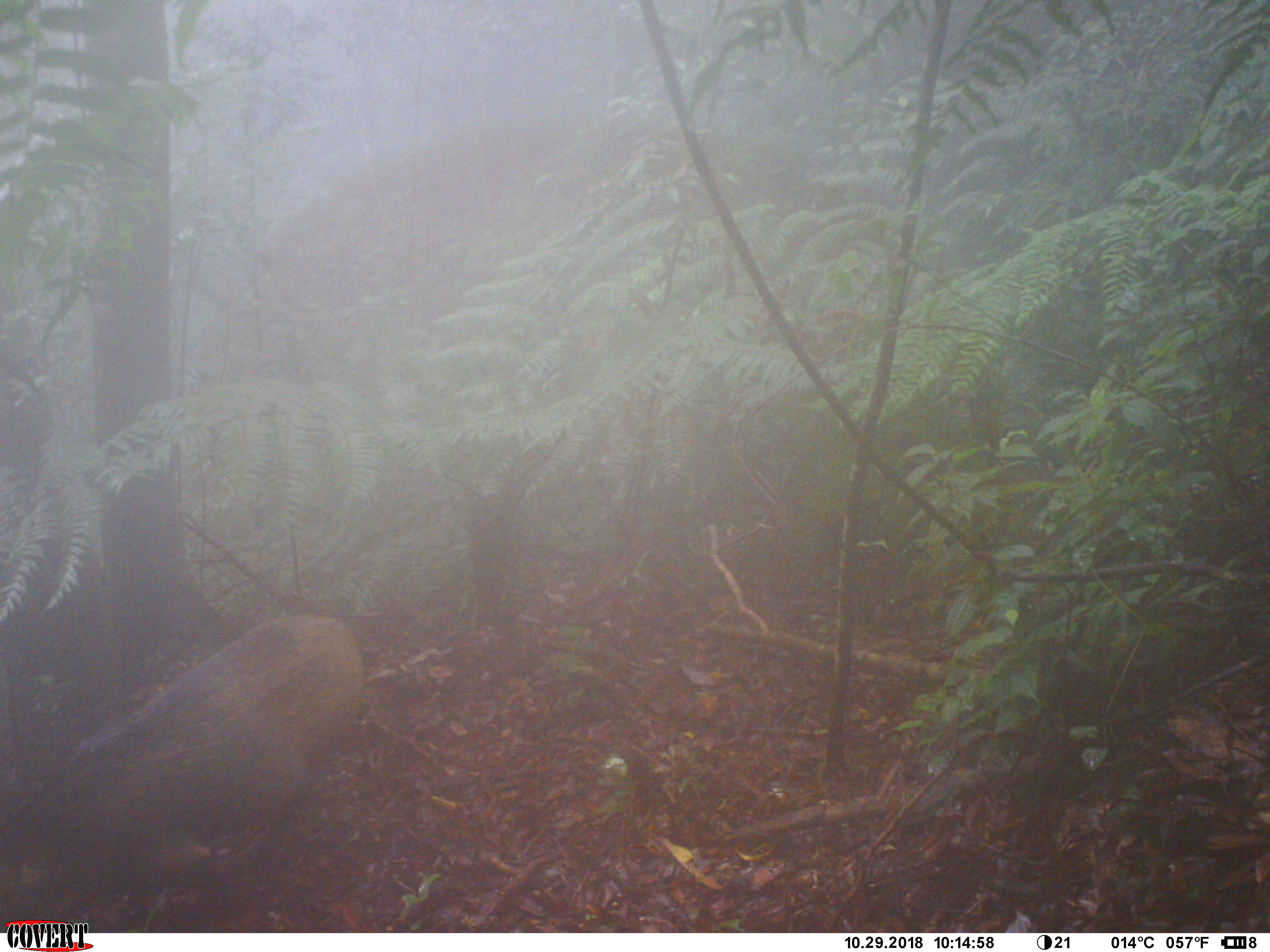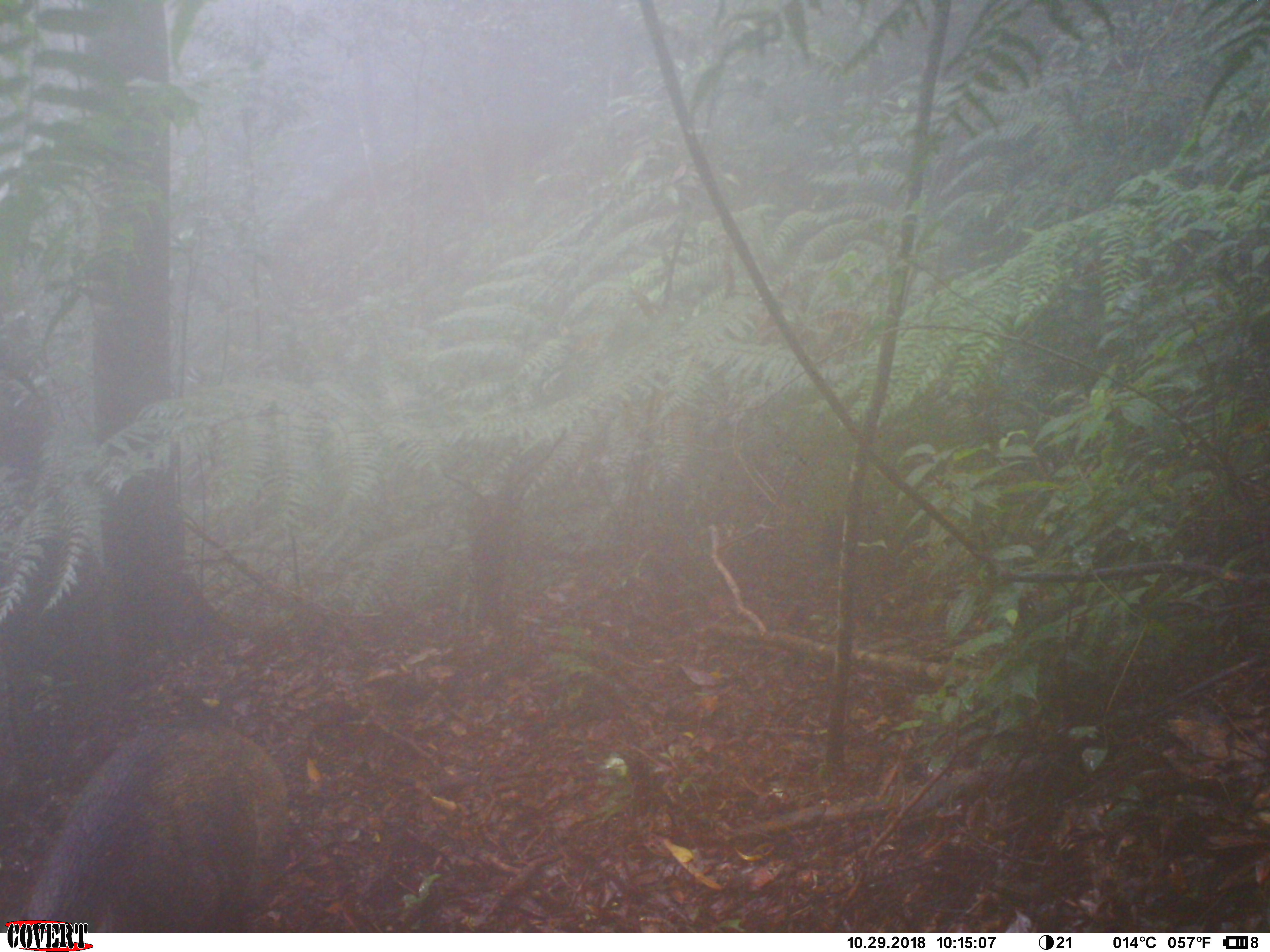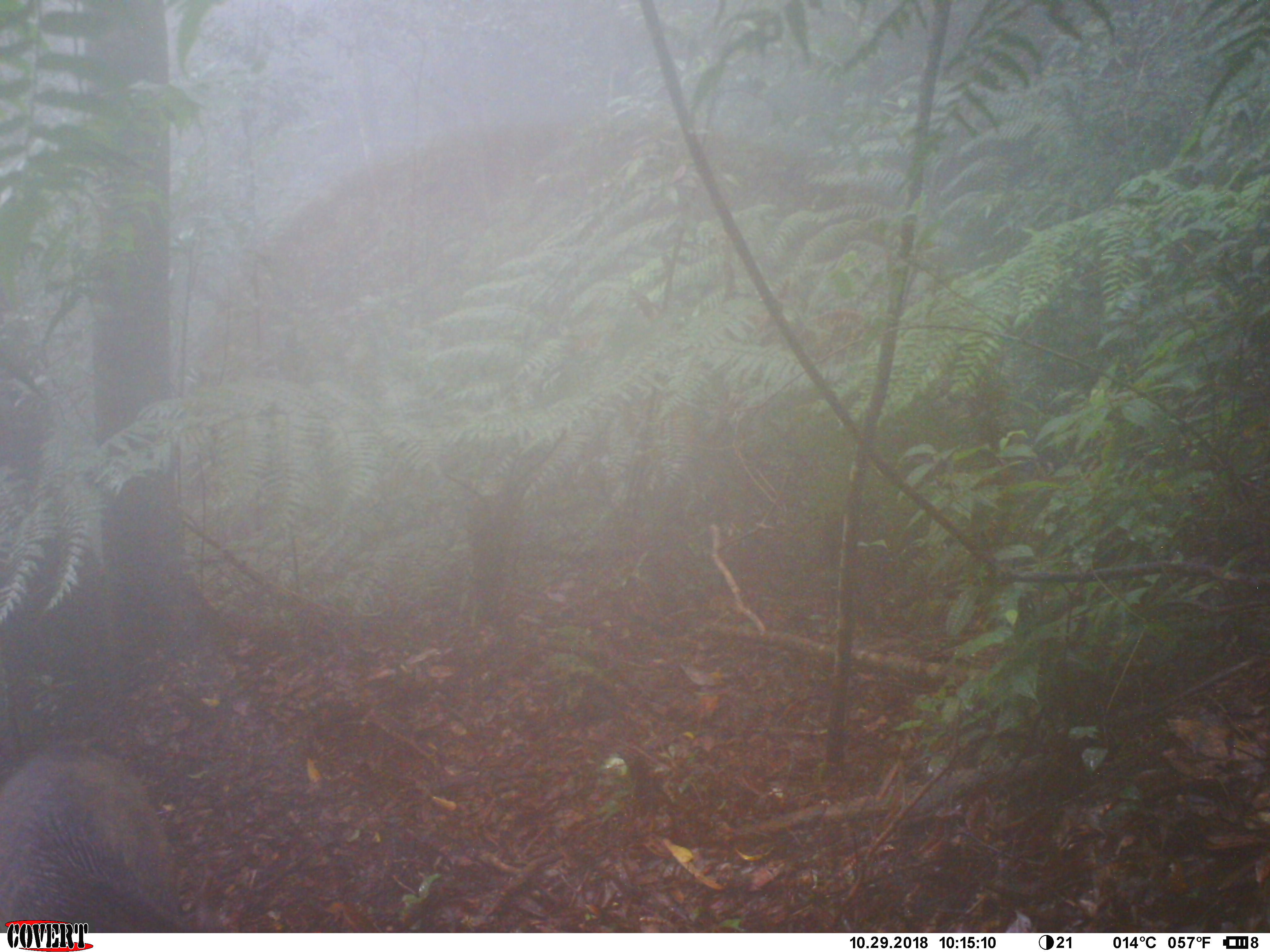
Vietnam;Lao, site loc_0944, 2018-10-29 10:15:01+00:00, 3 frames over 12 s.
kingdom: Animalia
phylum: Chordata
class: Mammalia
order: Artiodactyla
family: Suidae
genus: Sus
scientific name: Sus scrofa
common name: eurasian wild pig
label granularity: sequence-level